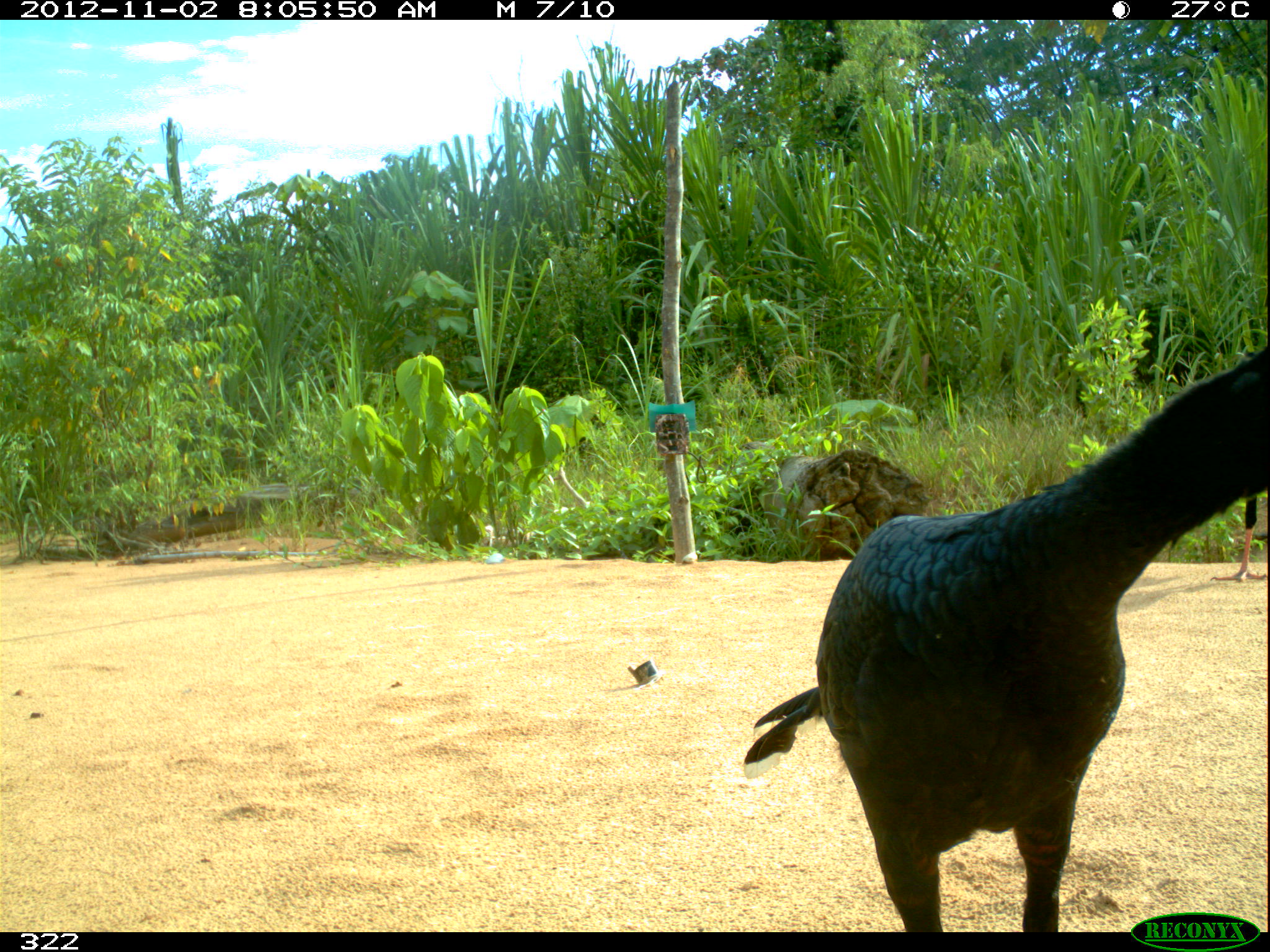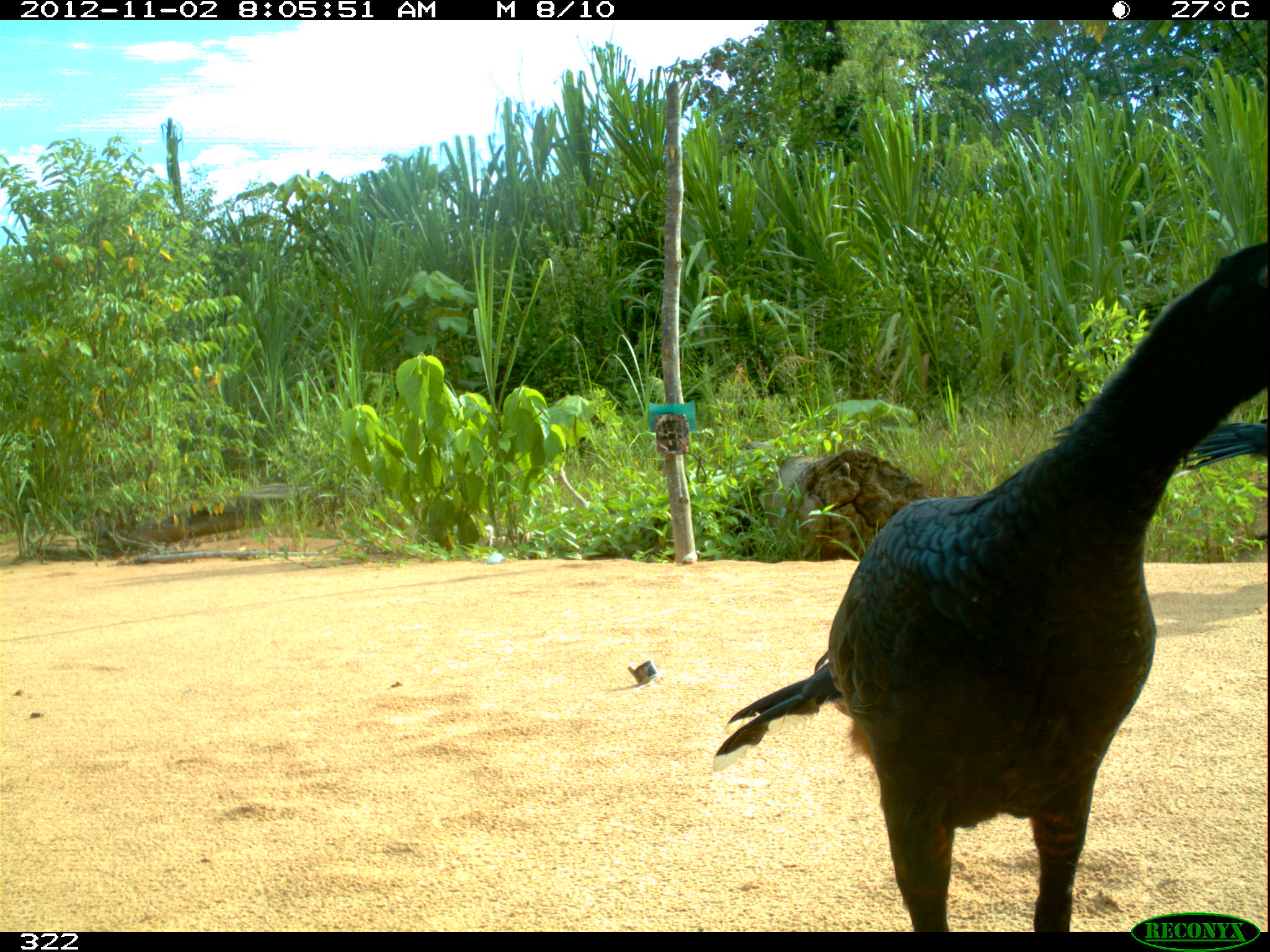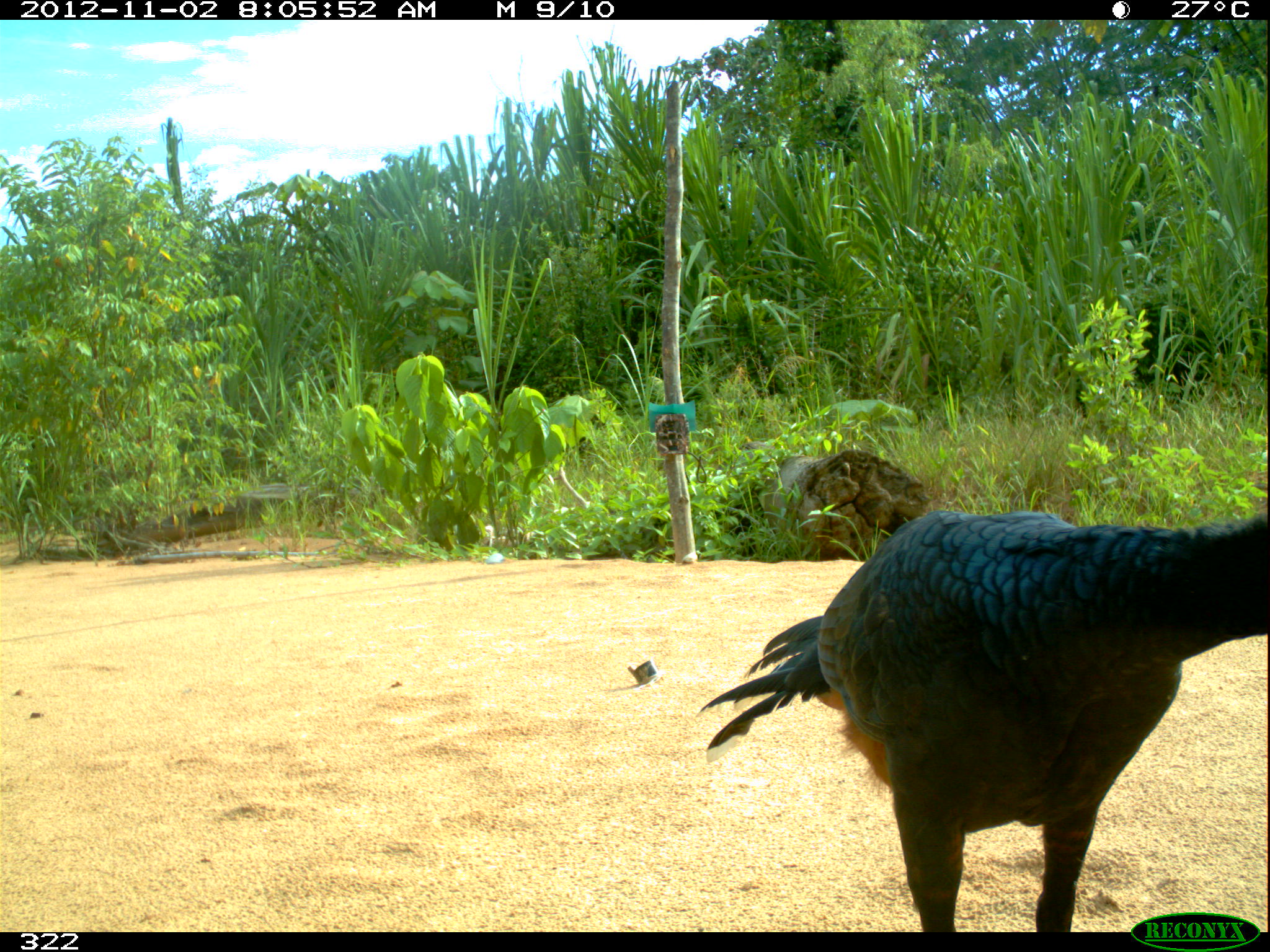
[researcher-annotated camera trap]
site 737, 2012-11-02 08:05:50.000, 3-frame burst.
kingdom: Animalia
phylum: Chordata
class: Aves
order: Galliformes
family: Cracidae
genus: Mitu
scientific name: Mitu tuberosum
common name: razor-billed curassow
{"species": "Mitu tuberosum (razor-billed curassow)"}